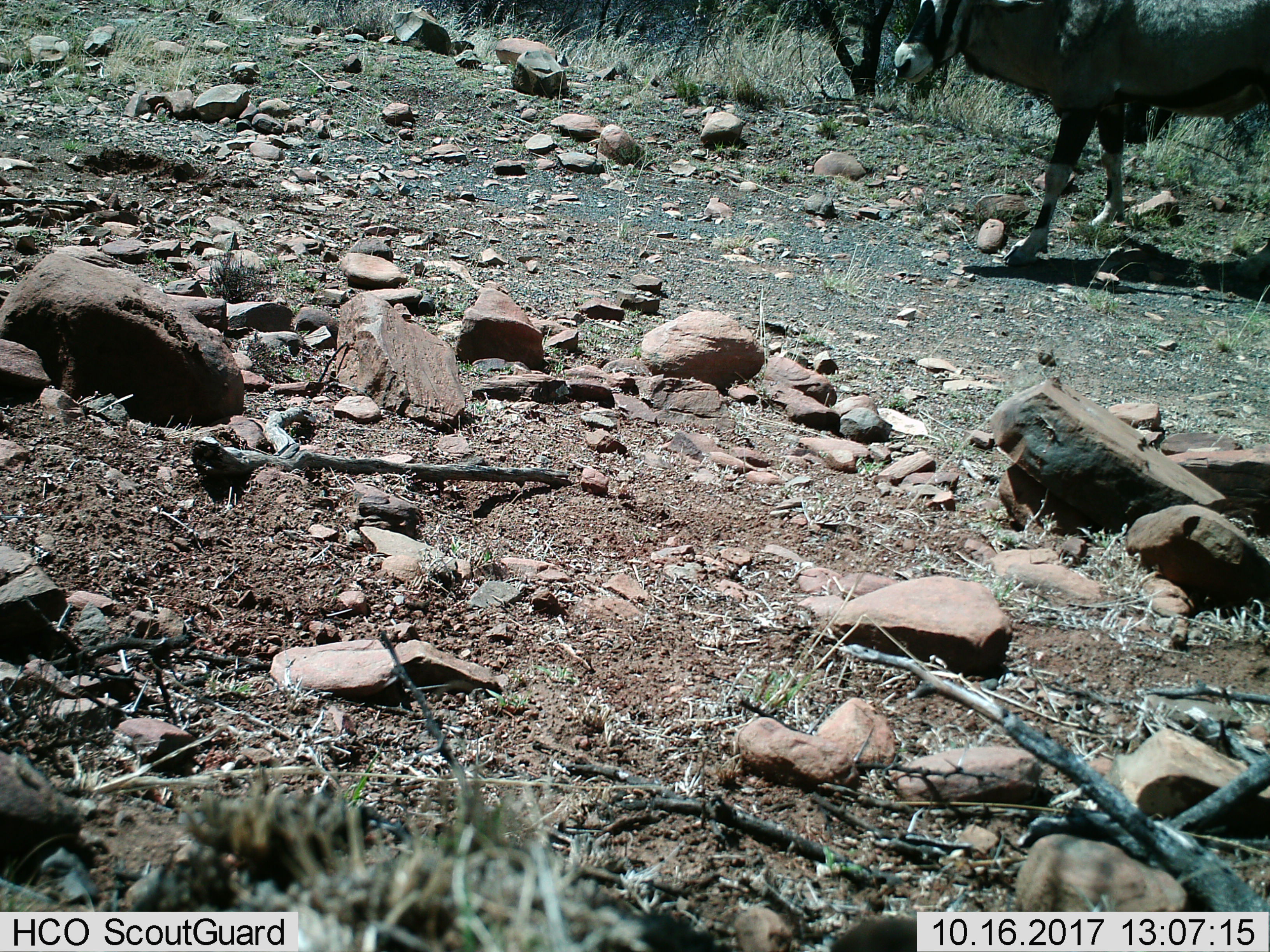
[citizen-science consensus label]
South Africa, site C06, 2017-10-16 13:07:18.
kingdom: Animalia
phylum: Chordata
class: Mammalia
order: Artiodactyla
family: Bovidae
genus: Oryx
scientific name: Oryx gazella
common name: gemsbok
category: gemsbokoryx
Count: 1.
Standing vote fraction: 0%.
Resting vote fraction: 0%.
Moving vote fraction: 100%.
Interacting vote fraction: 0%.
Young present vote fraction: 0%.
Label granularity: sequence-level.